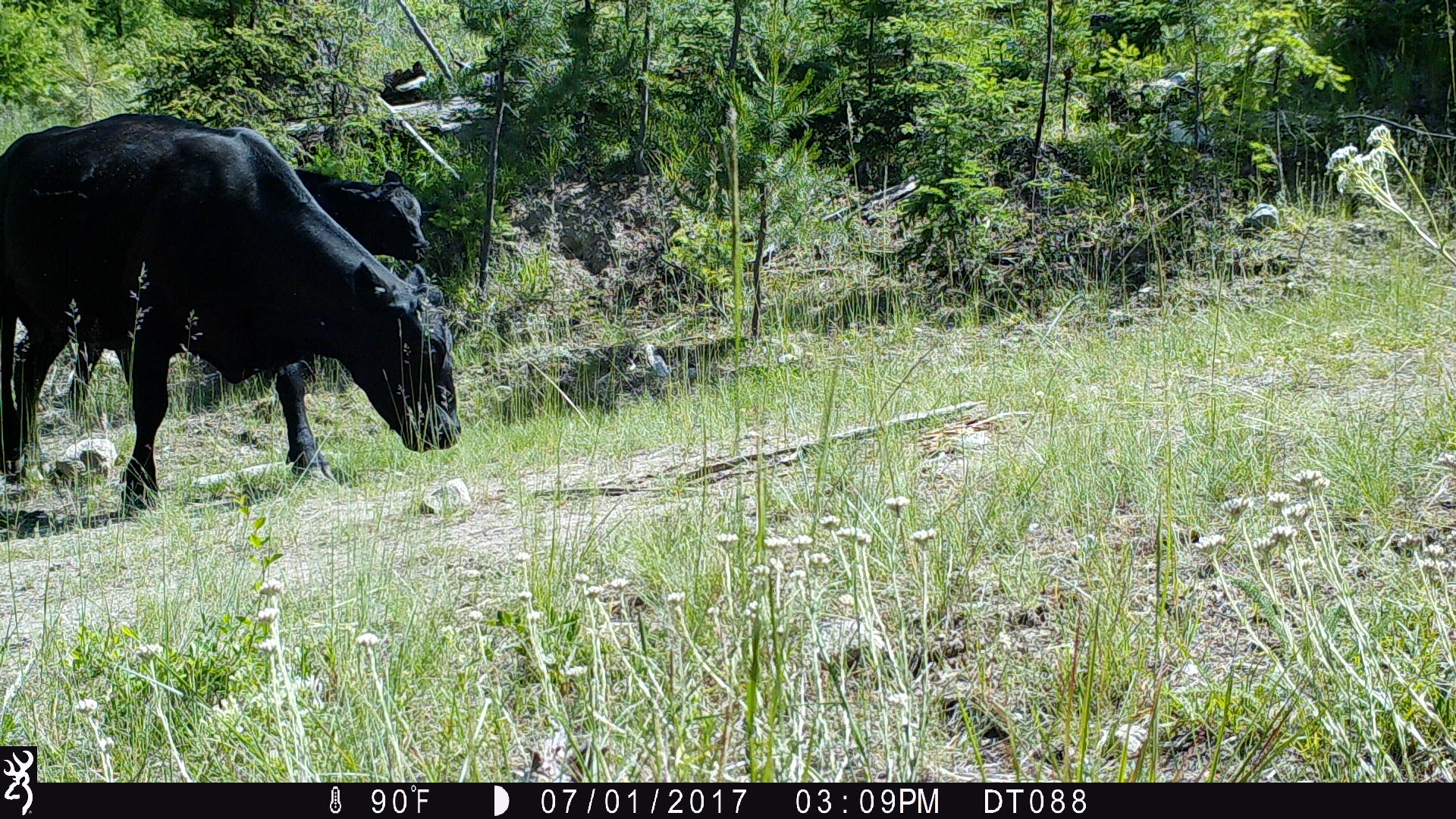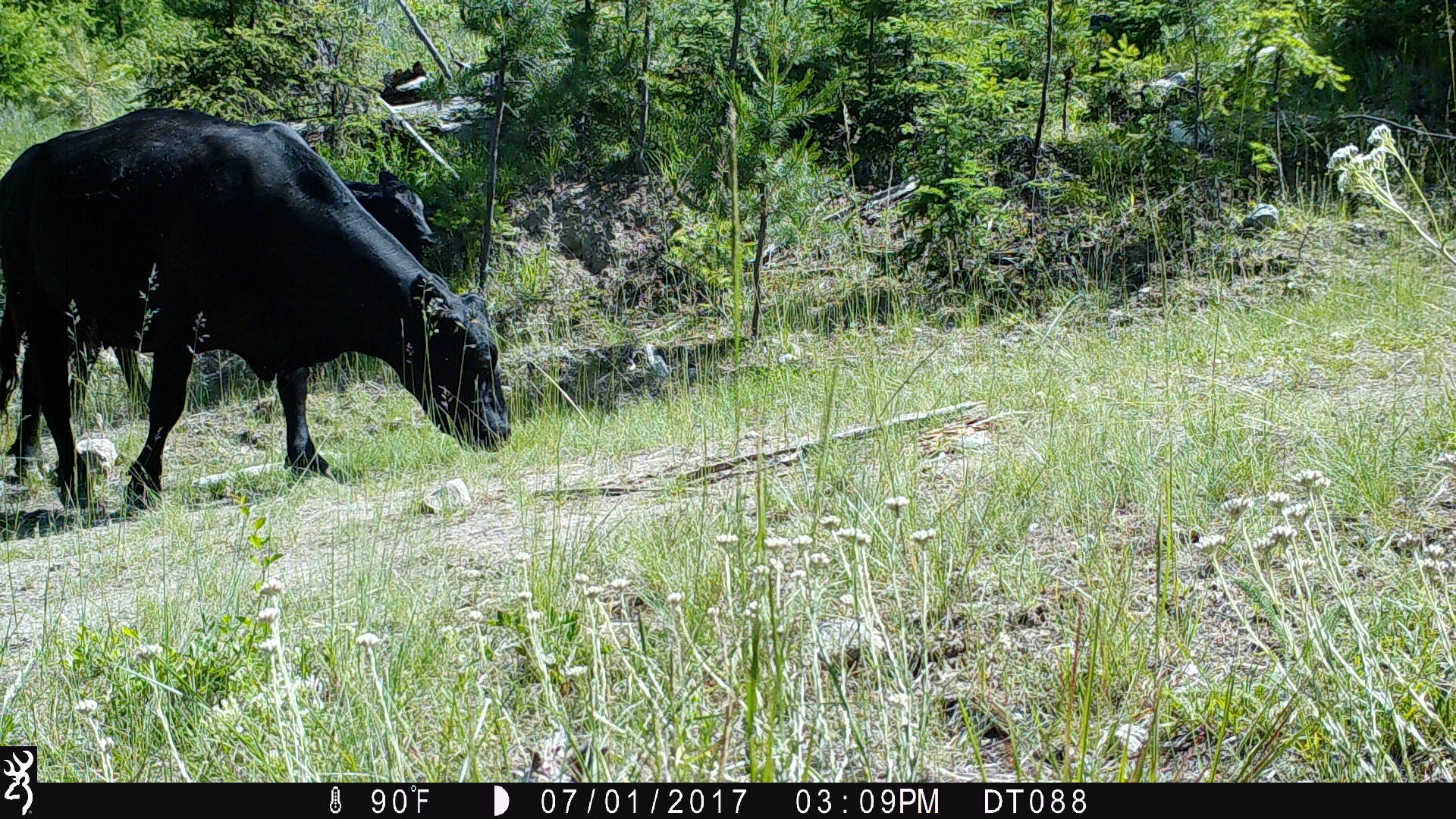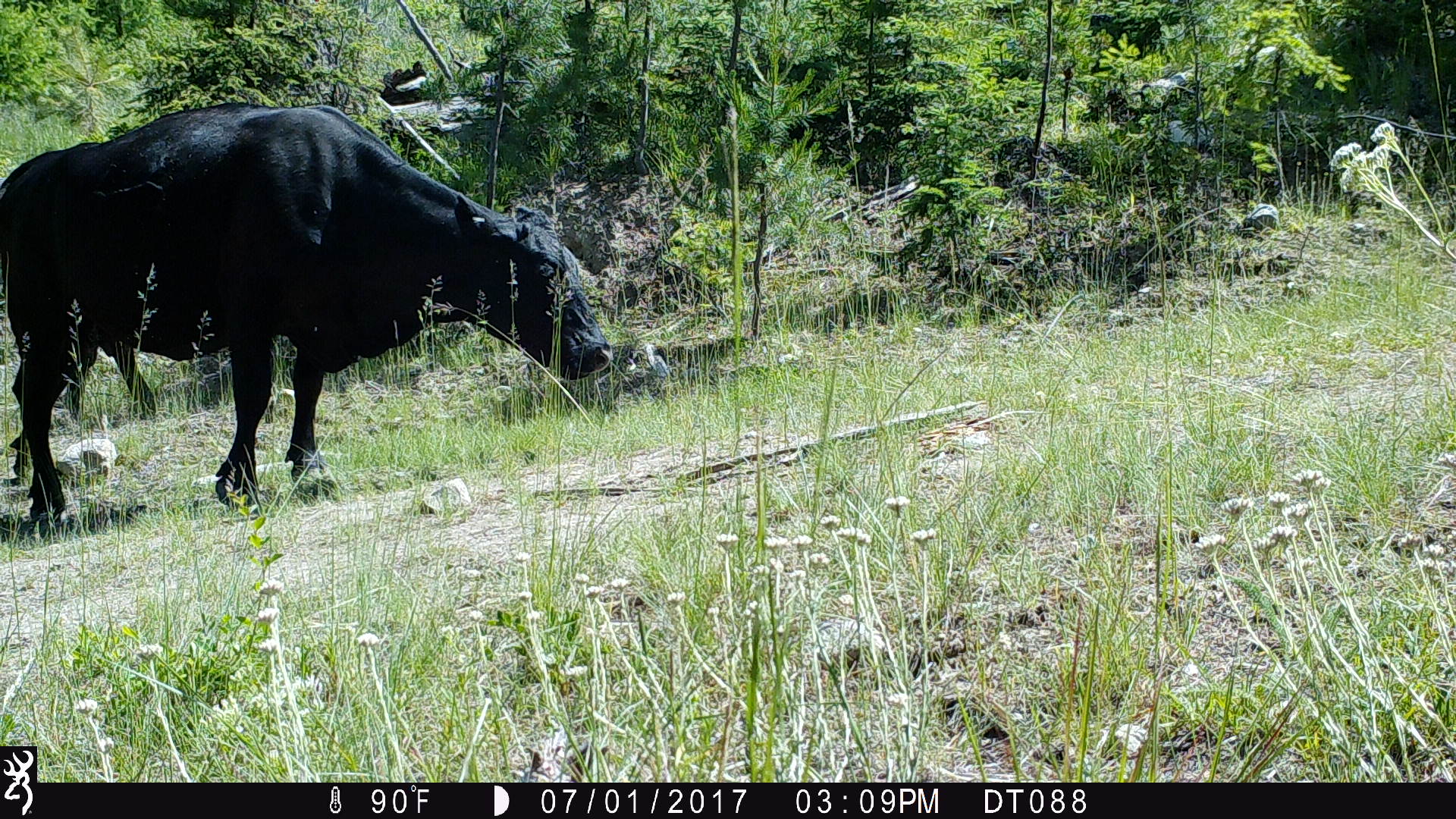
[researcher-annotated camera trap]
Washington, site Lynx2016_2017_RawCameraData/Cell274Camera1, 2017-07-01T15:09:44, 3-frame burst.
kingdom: Animalia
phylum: Chordata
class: Mammalia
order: Artiodactyla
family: Bovidae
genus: Bos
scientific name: Bos taurus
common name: domestic cattle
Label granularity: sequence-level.